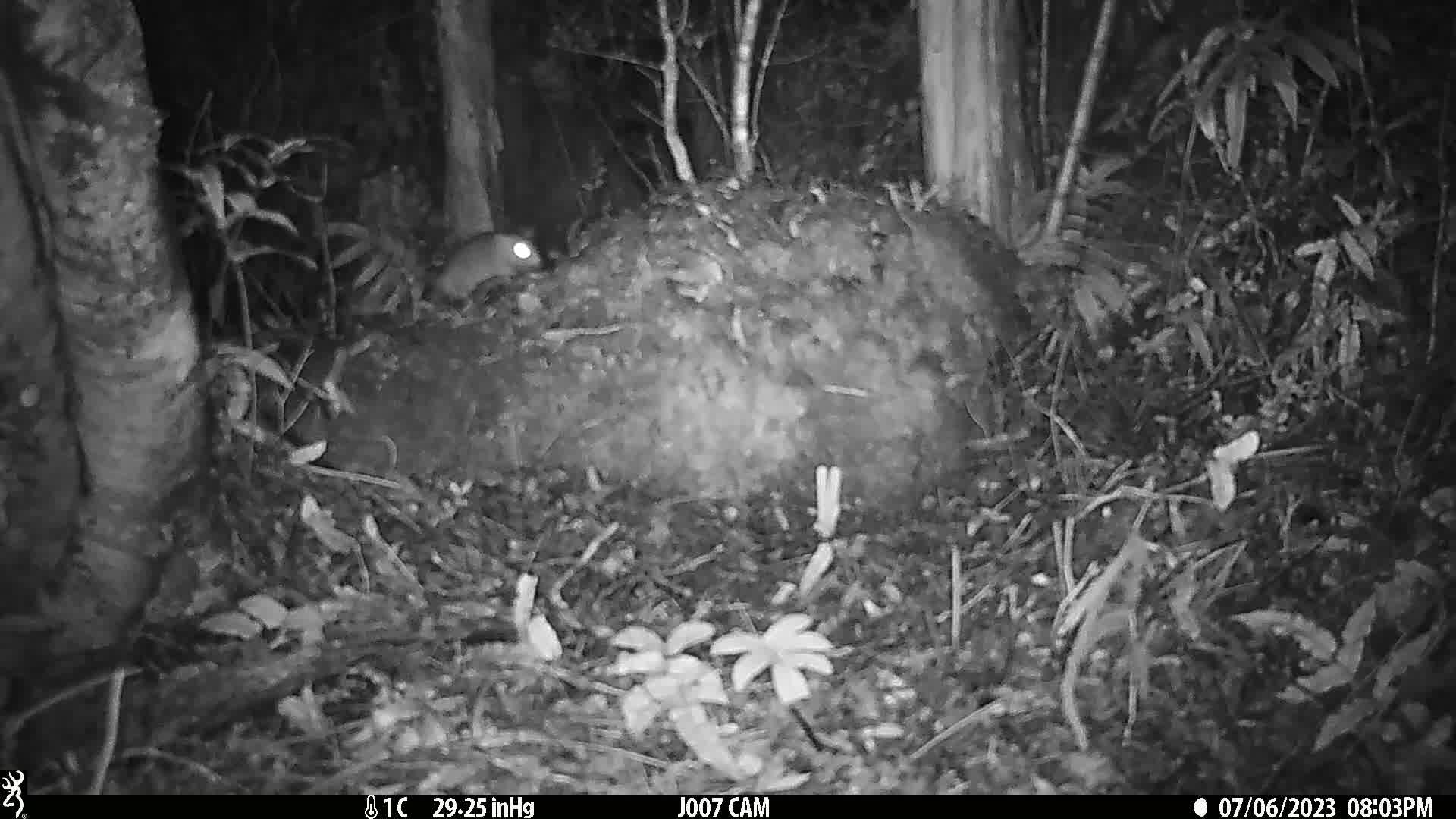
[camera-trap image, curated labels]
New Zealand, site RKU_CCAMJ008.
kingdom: Animalia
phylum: Chordata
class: Mammalia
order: Rodentia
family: Muridae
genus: Rattus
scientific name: Rattus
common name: rat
Rat (Rattus).